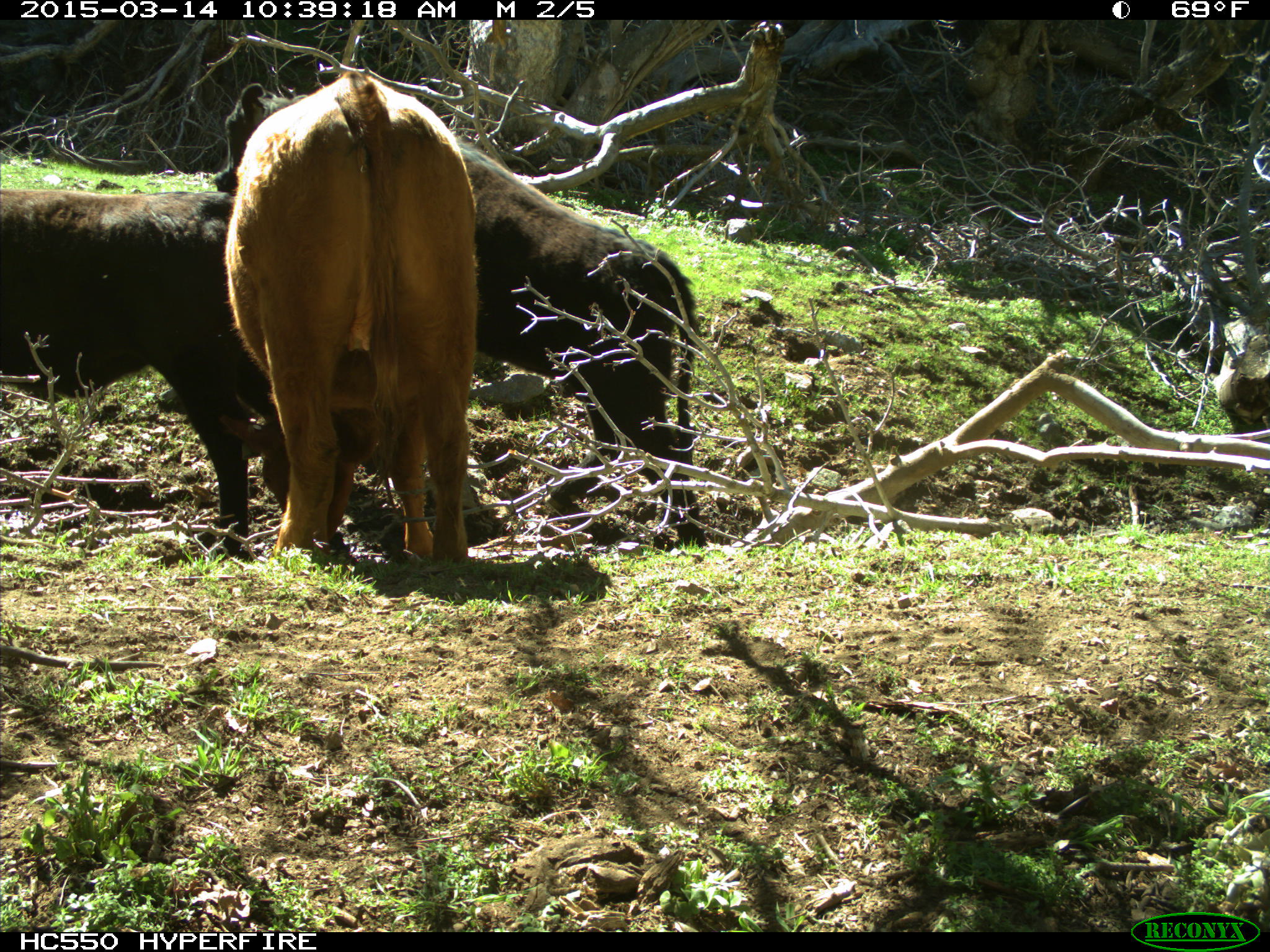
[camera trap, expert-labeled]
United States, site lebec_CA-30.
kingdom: Animalia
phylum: Chordata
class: Mammalia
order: Artiodactyla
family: Bovidae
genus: Bos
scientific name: Bos taurus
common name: domestic cow